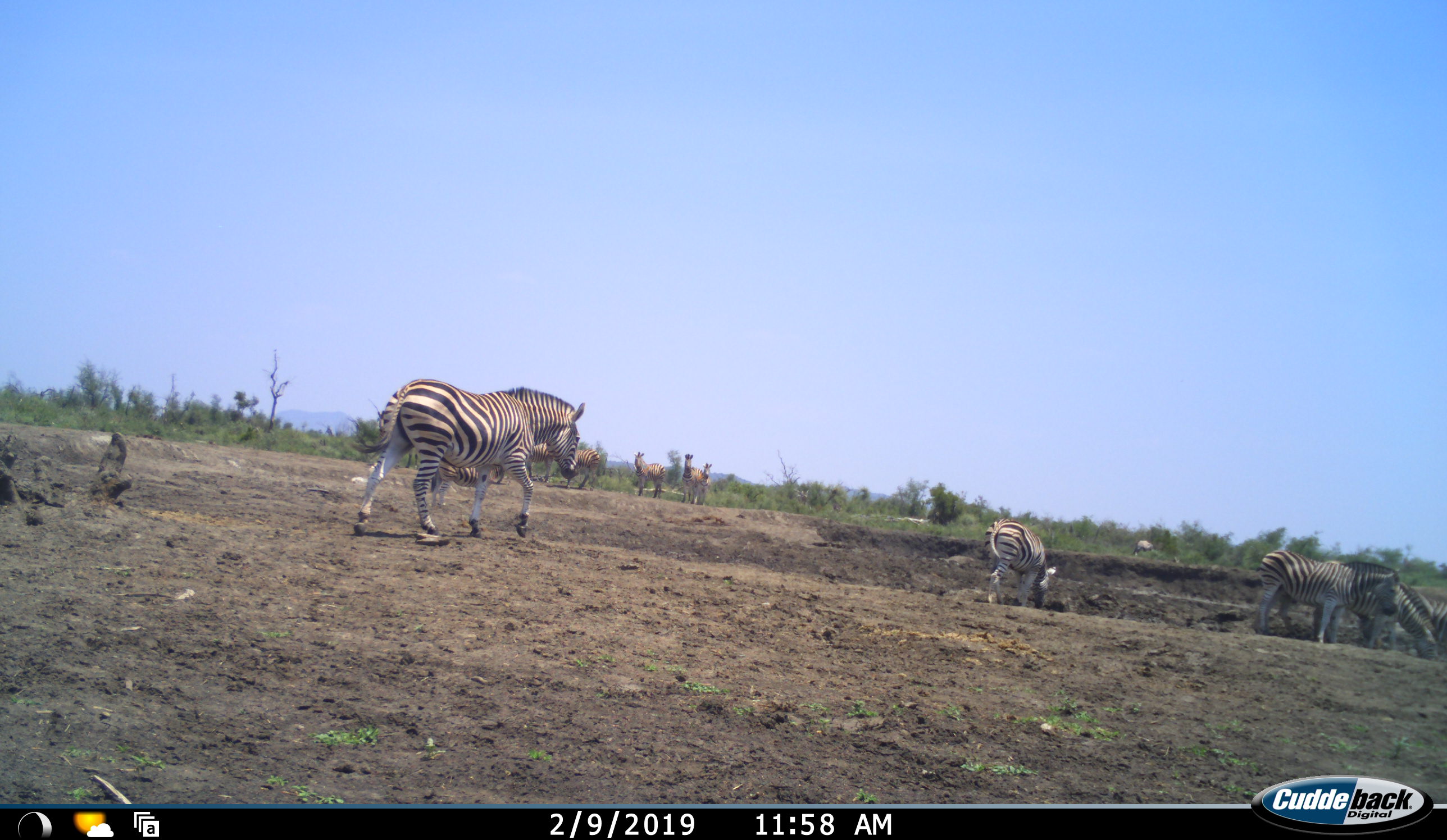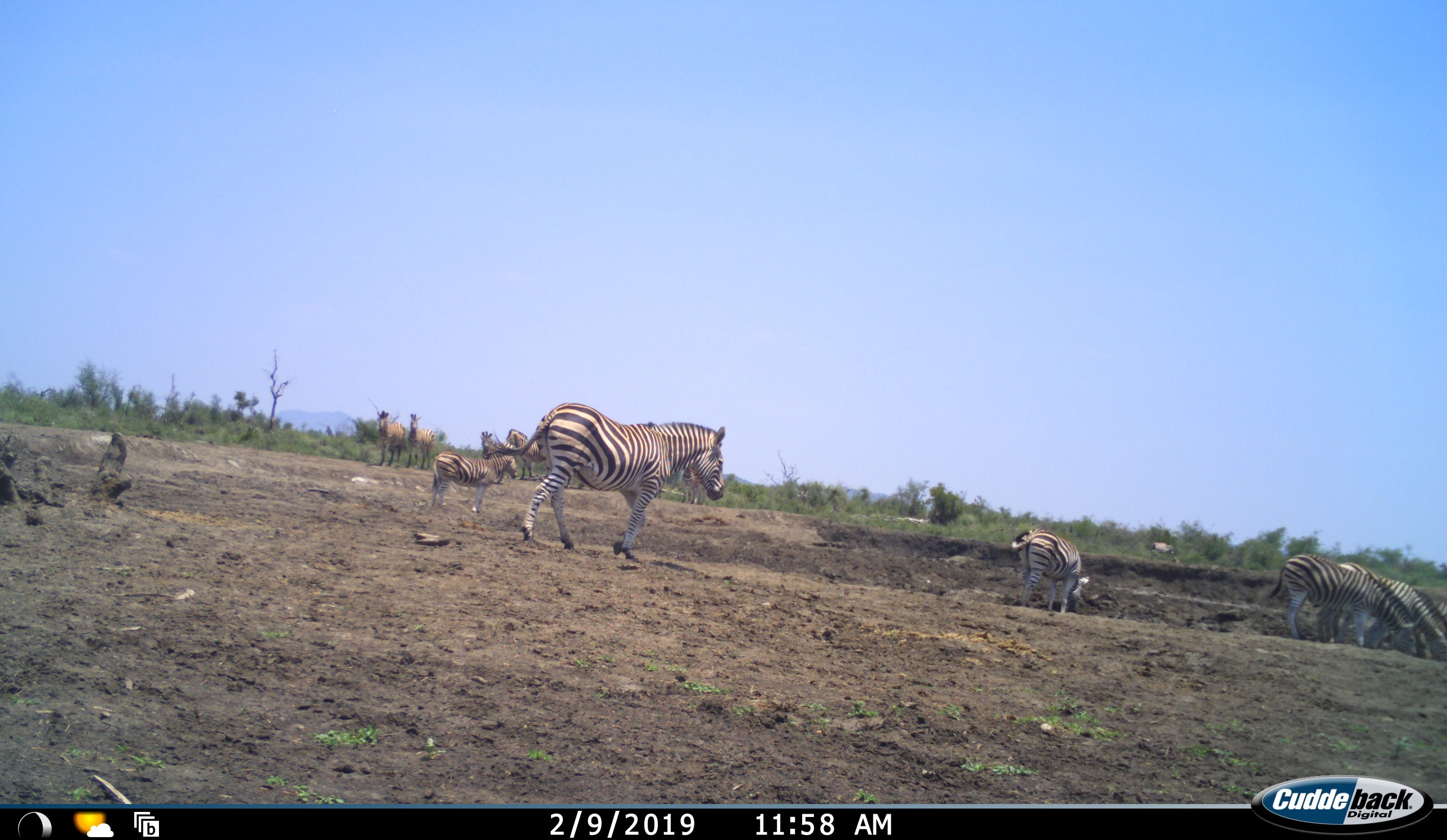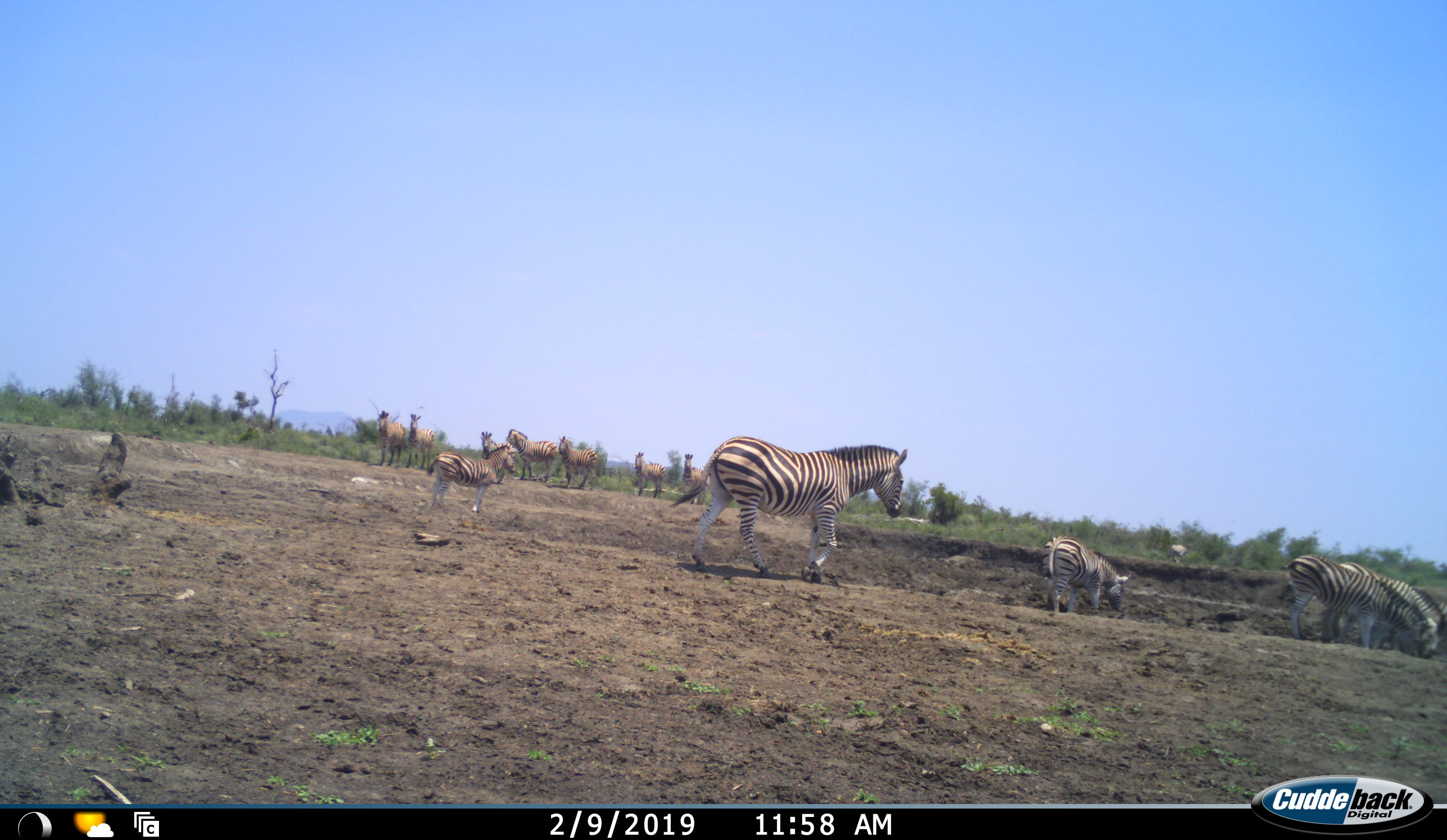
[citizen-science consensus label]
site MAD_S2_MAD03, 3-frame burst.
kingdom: Animalia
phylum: Chordata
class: Mammalia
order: Perissodactyla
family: Equidae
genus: Equus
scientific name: Equus quagga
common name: plains zebra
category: zebraplains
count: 11-50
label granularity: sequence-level